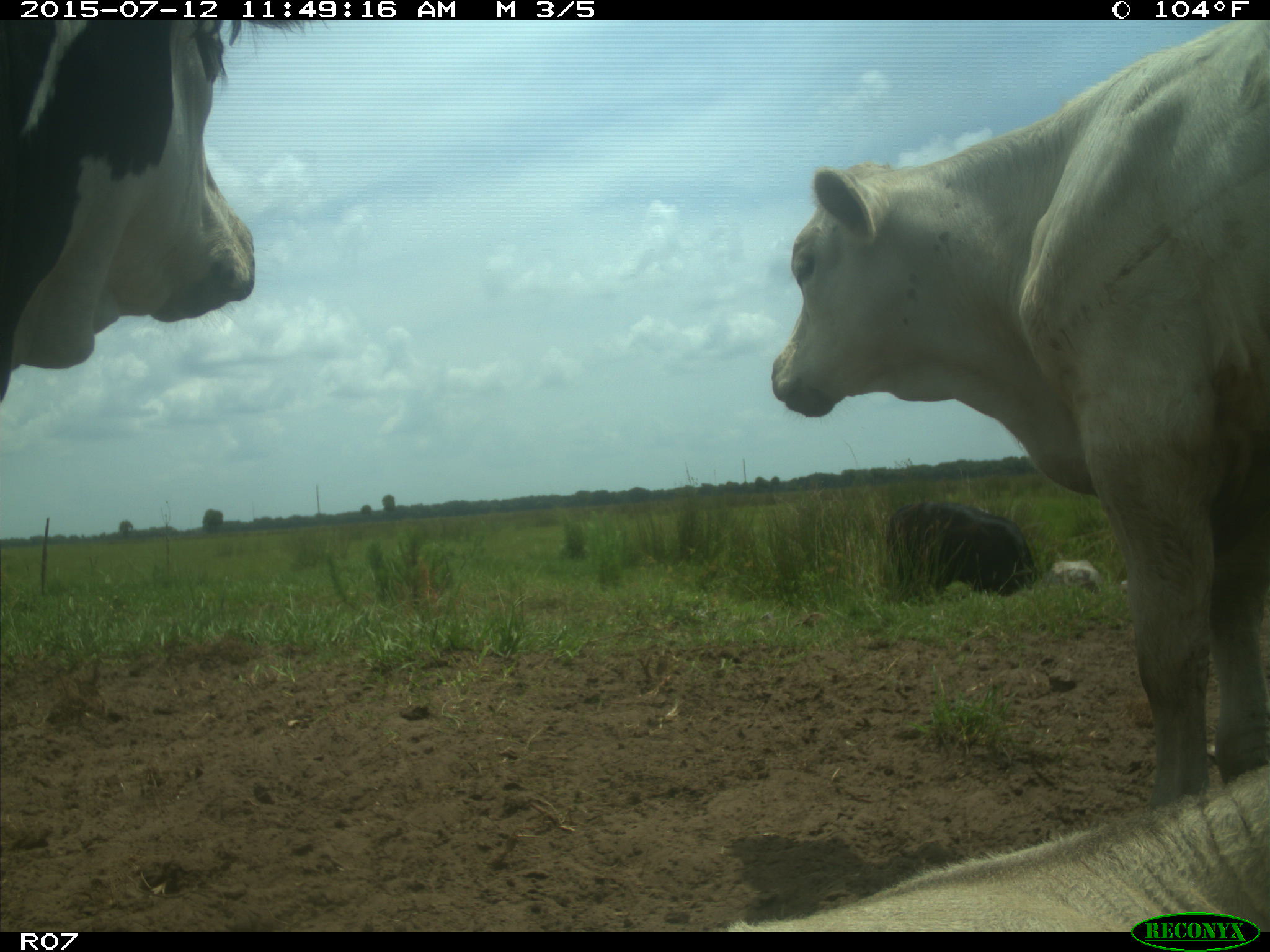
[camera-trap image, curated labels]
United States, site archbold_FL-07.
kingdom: Animalia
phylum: Chordata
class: Mammalia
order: Artiodactyla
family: Bovidae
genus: Bos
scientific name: Bos taurus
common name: domestic cow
Bos taurus (domestic cow).